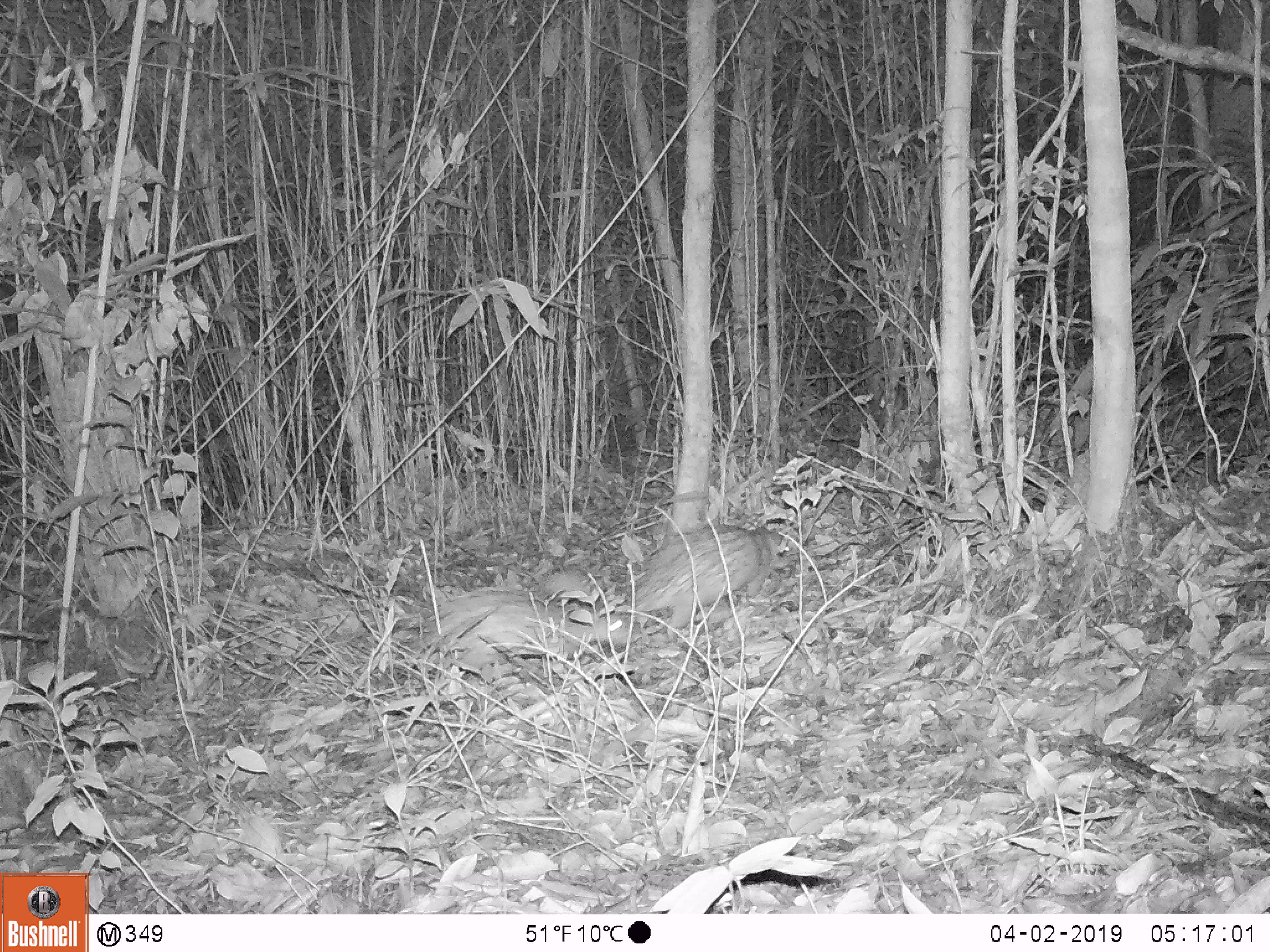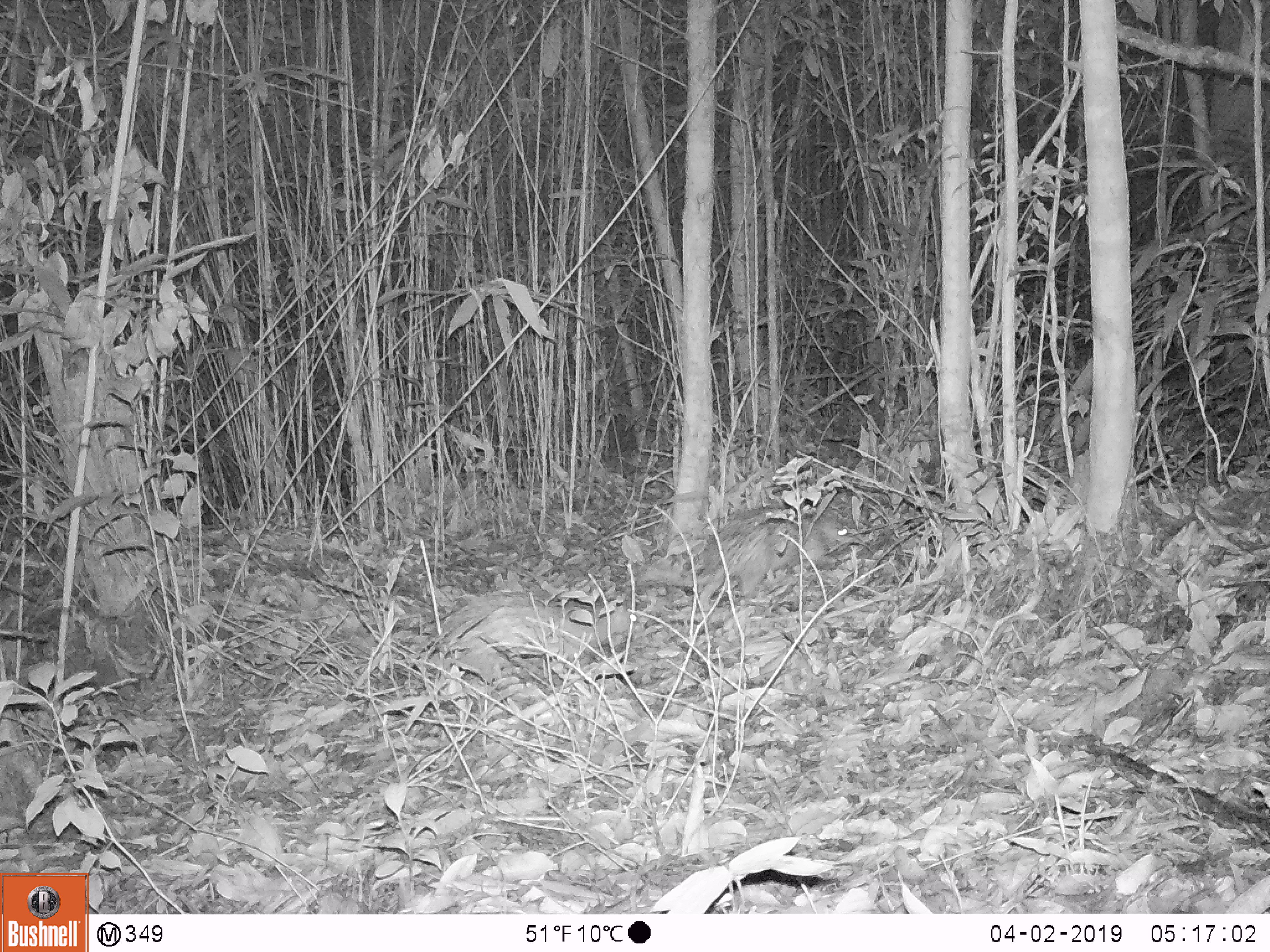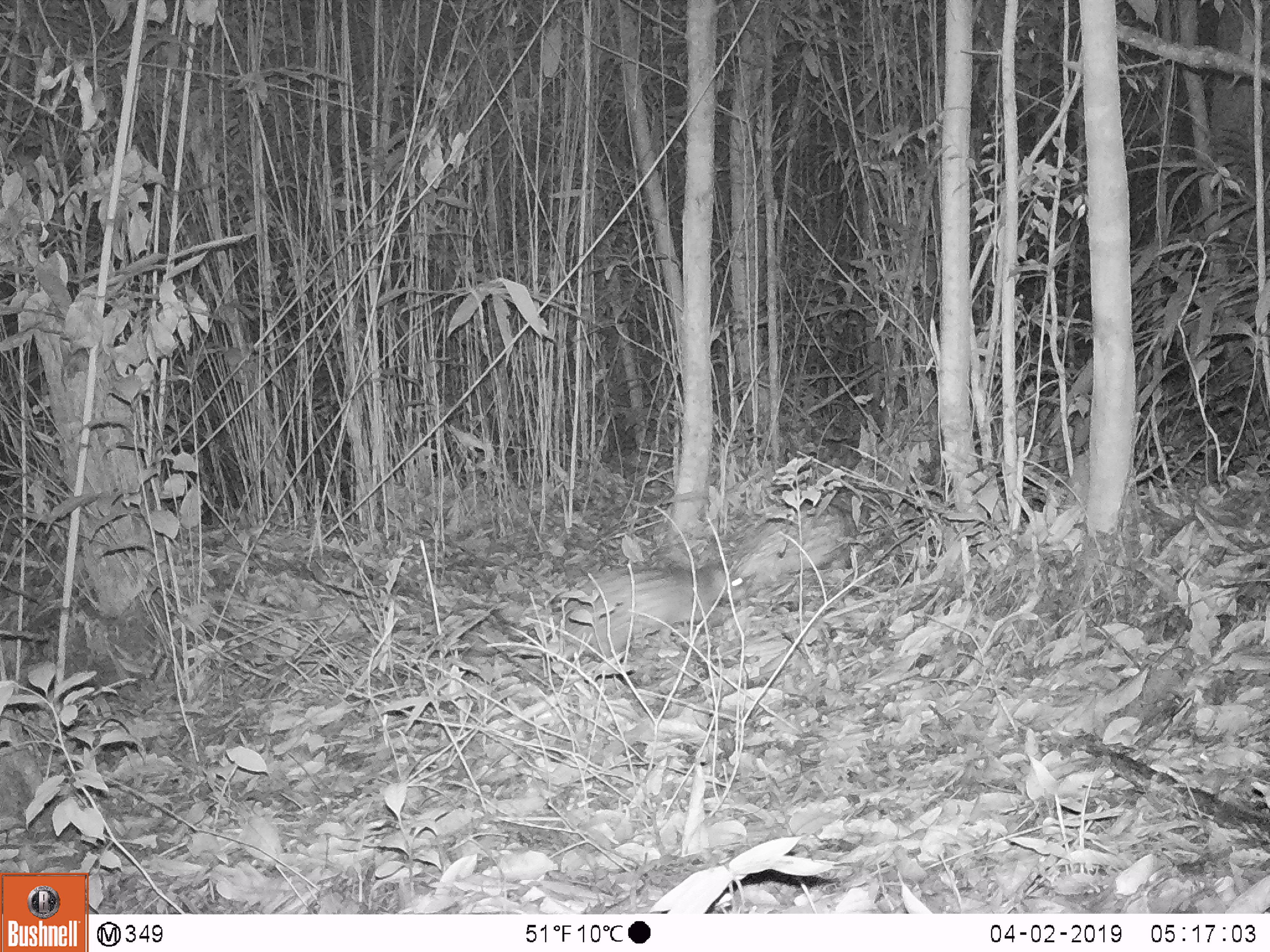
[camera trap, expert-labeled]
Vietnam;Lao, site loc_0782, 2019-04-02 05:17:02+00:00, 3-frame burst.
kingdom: Animalia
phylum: Chordata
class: Mammalia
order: Rodentia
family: Hystricidae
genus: Atherurus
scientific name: Atherurus macrourus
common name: asiatic brush-tailed porcupine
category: asiatic brush tailed porcupine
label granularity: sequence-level